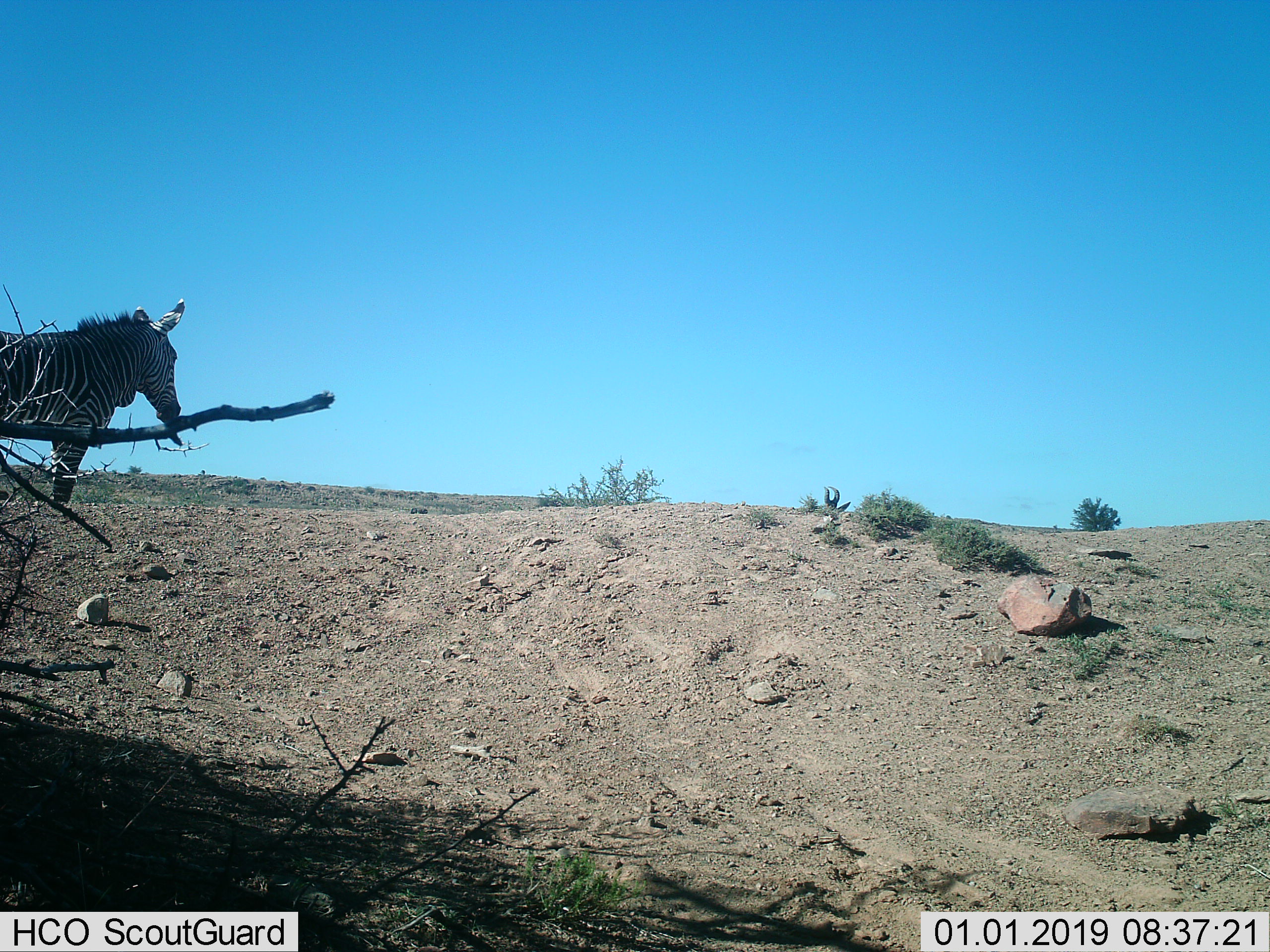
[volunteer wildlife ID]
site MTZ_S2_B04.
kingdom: Animalia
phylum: Chordata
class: Mammalia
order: Artiodactyla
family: Bovidae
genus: Alcelaphus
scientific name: Alcelaphus buselaphus caama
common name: red hartebeest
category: hartebeestred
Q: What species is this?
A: Hartebeestred (red hartebeest) (Alcelaphus buselaphus caama).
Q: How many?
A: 1.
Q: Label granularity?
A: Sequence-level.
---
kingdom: Animalia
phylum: Chordata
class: Mammalia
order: Perissodactyla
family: Equidae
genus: Equus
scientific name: Equus zebra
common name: mountain zebra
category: zebramountain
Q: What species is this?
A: Zebramountain (mountain zebra) (Equus zebra).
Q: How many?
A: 1.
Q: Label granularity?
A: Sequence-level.